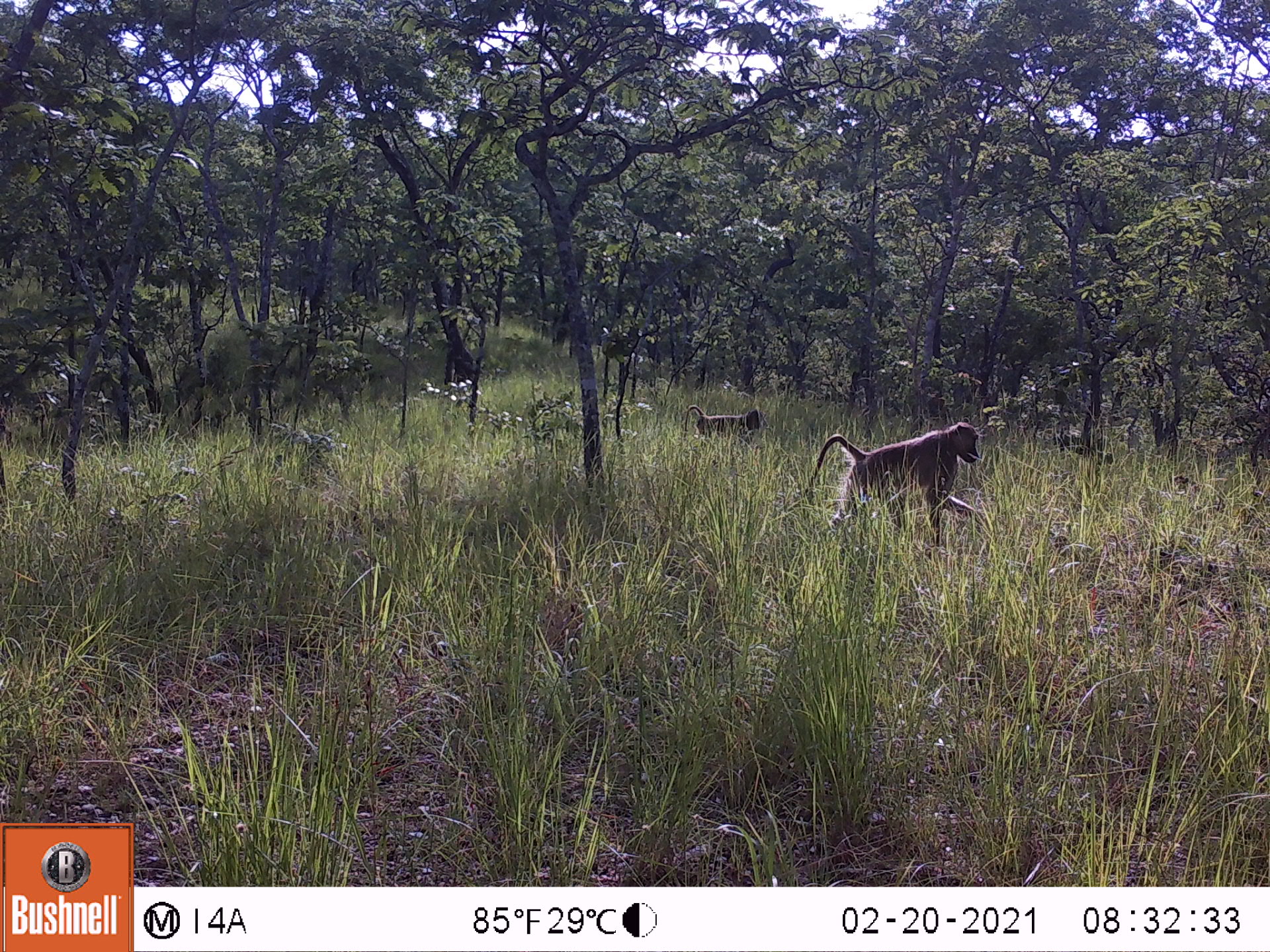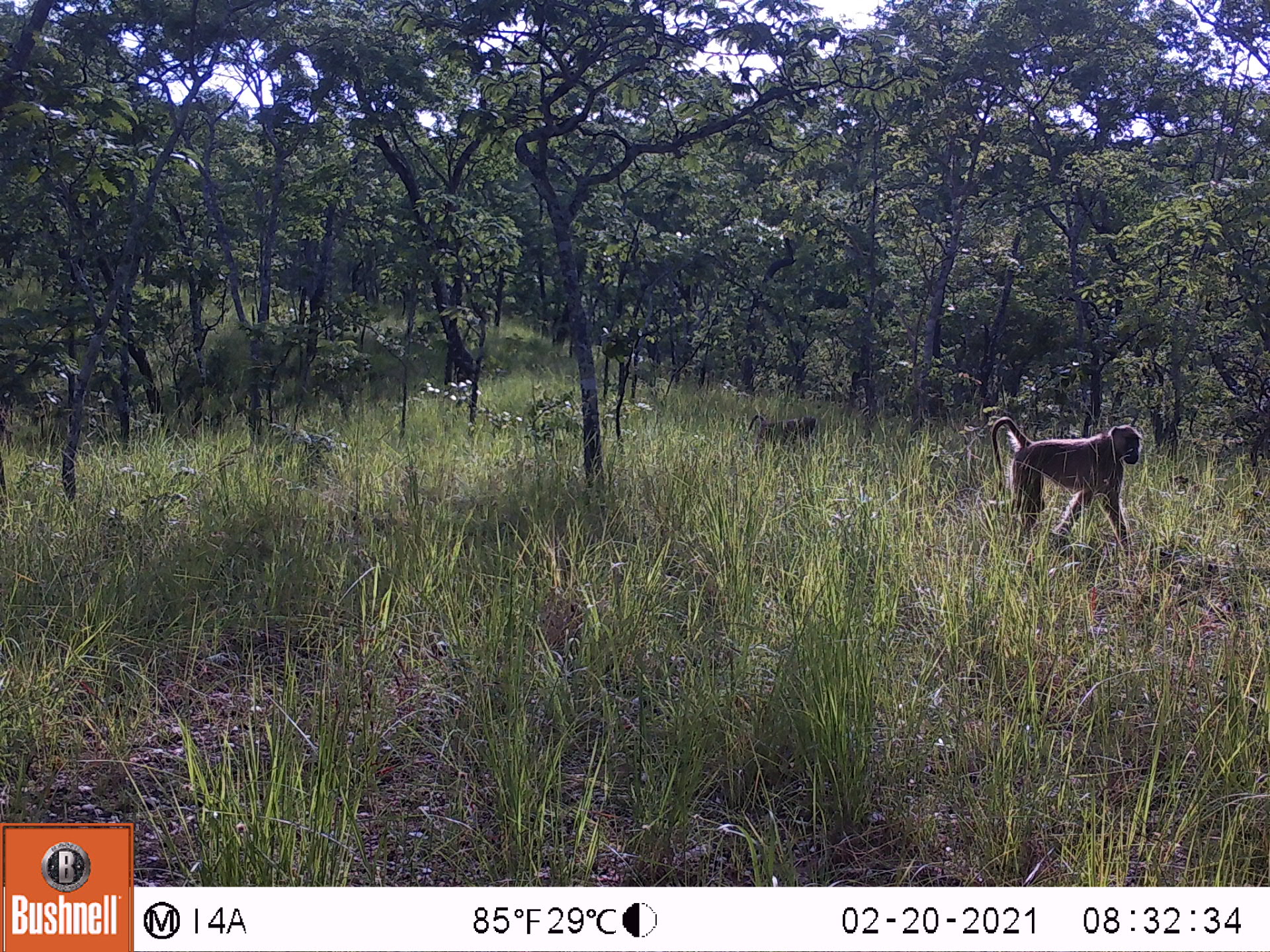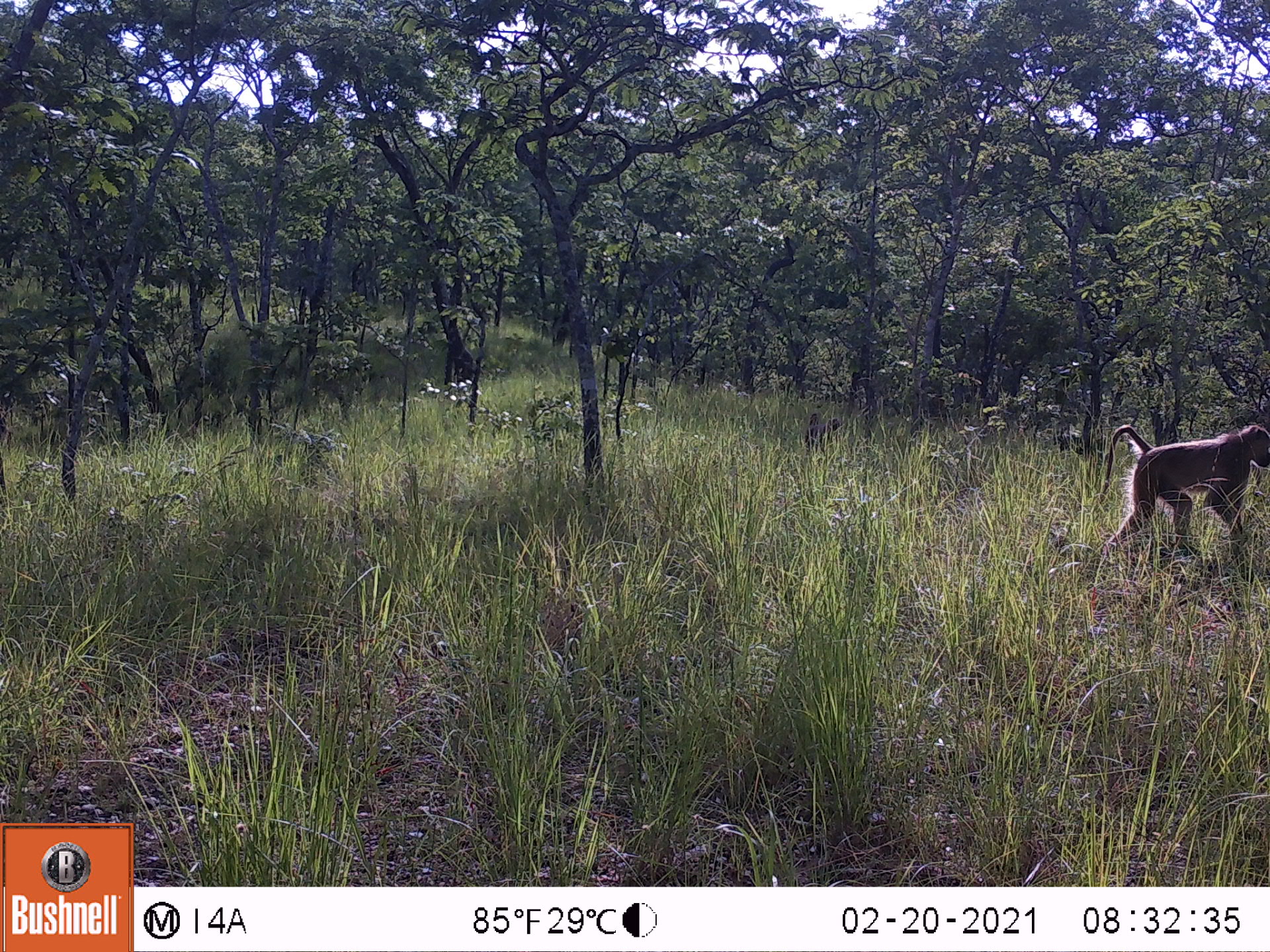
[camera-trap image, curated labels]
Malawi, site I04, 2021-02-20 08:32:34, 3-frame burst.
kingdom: Animalia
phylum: Chordata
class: Mammalia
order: Primates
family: Cercopithecidae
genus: Papio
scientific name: Papio cynocephalus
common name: yellow baboon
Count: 2.